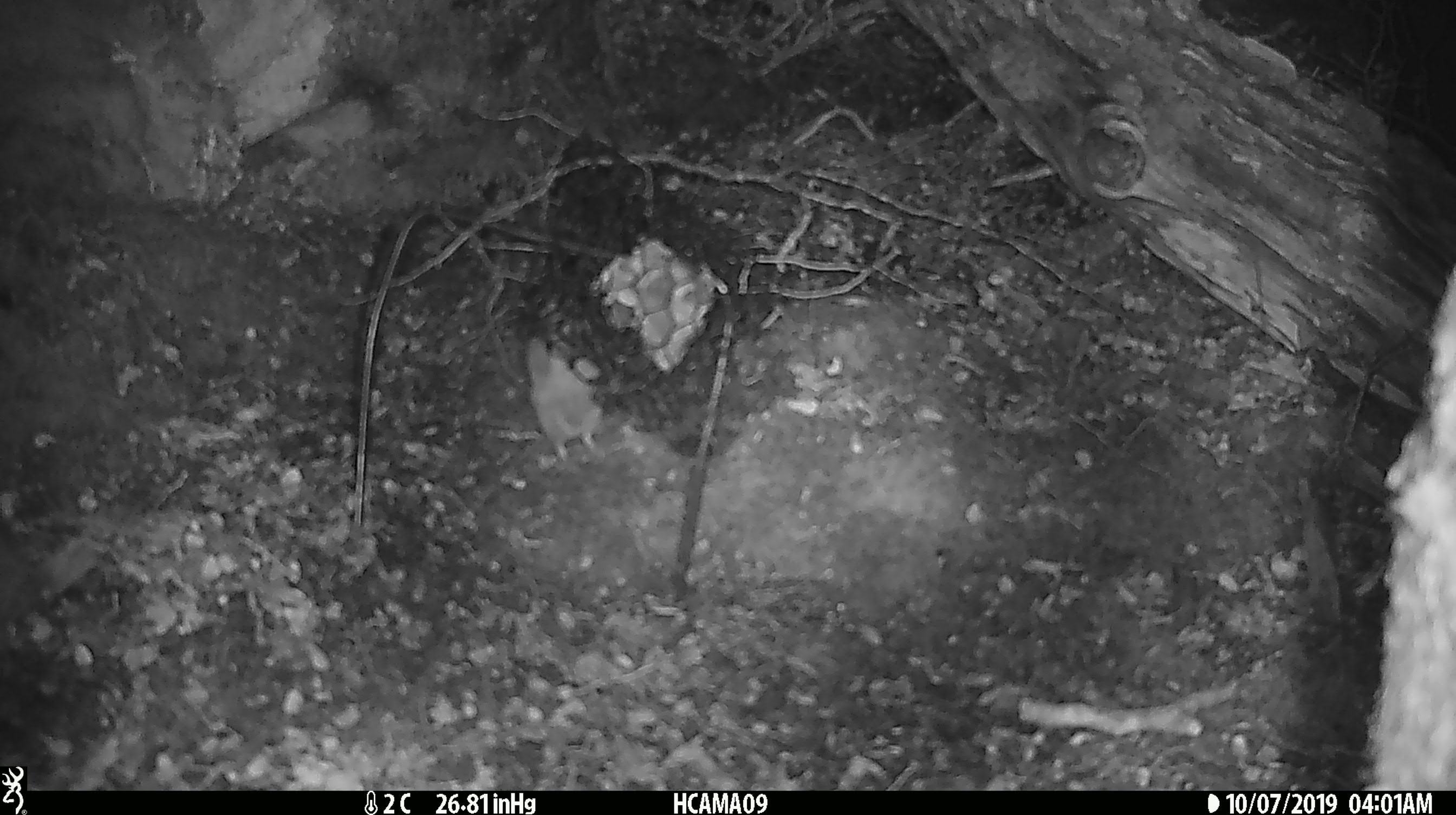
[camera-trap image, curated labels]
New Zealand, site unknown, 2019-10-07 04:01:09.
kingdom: Animalia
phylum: Chordata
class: Mammalia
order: Rodentia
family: Muridae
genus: Mus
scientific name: Mus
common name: mouse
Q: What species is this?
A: Mouse (Mus).